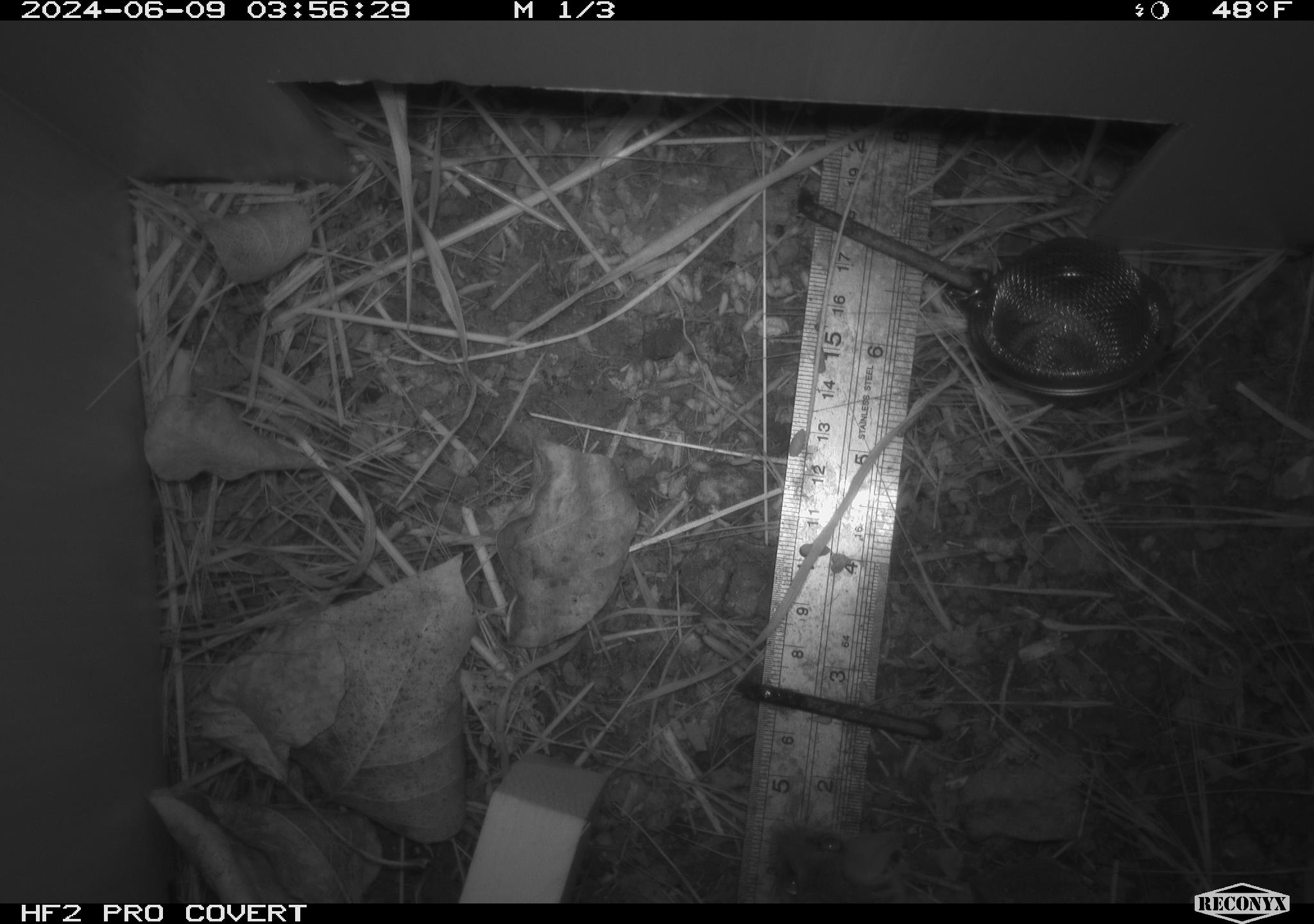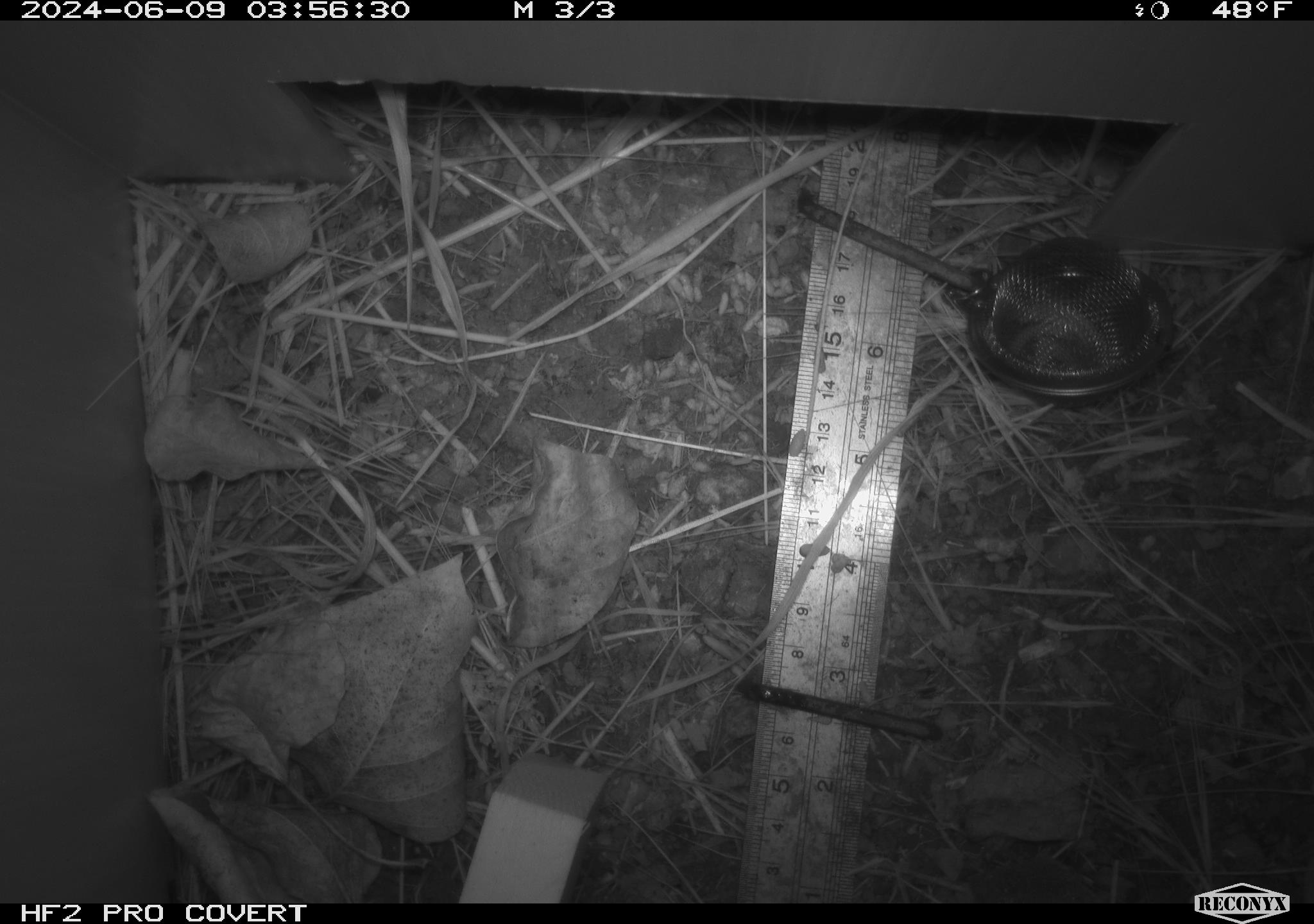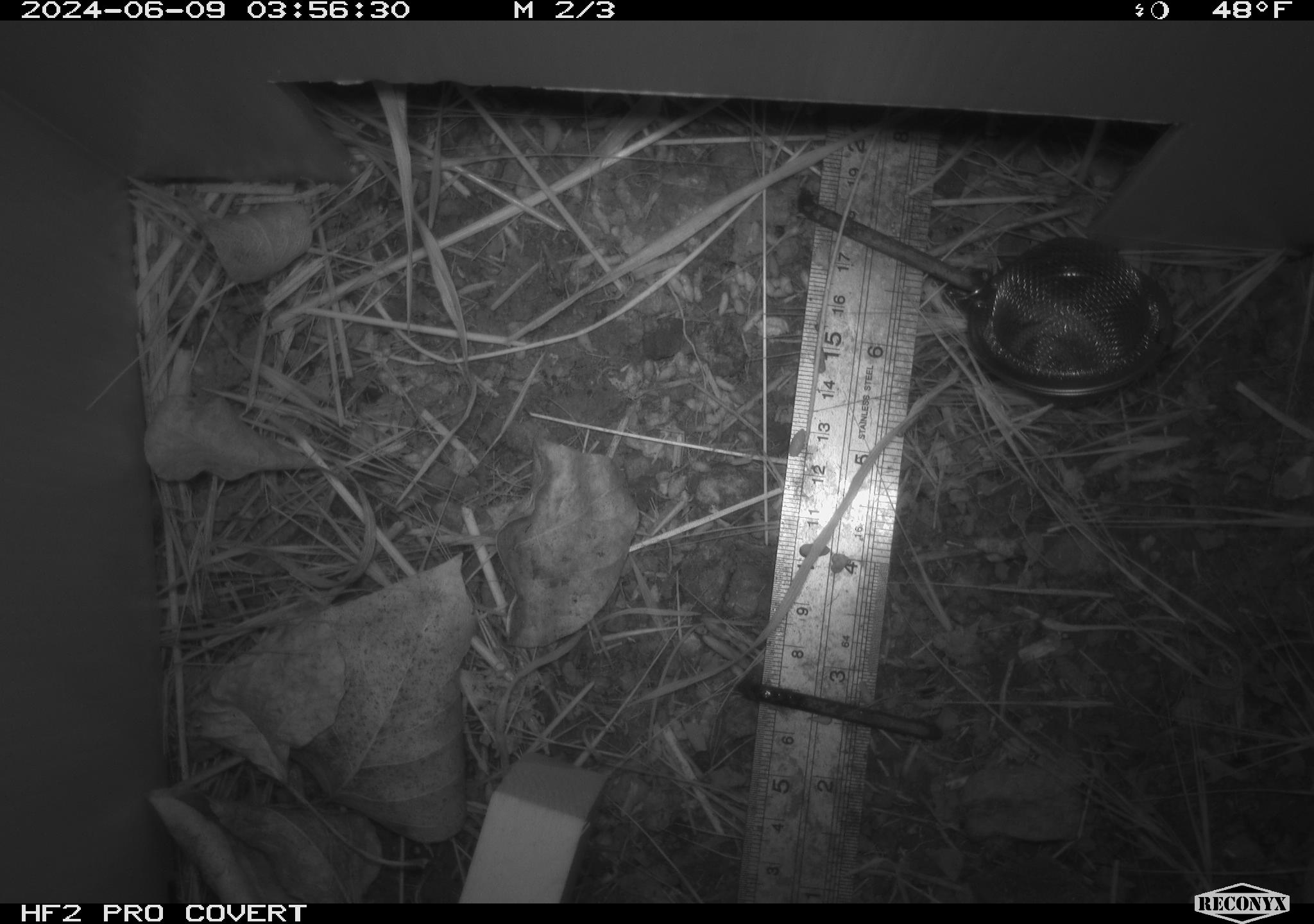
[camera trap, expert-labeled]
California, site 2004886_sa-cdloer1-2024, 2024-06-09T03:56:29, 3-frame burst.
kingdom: Animalia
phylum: Chordata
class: Mammalia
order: Rodentia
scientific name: Rodentia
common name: mouse species